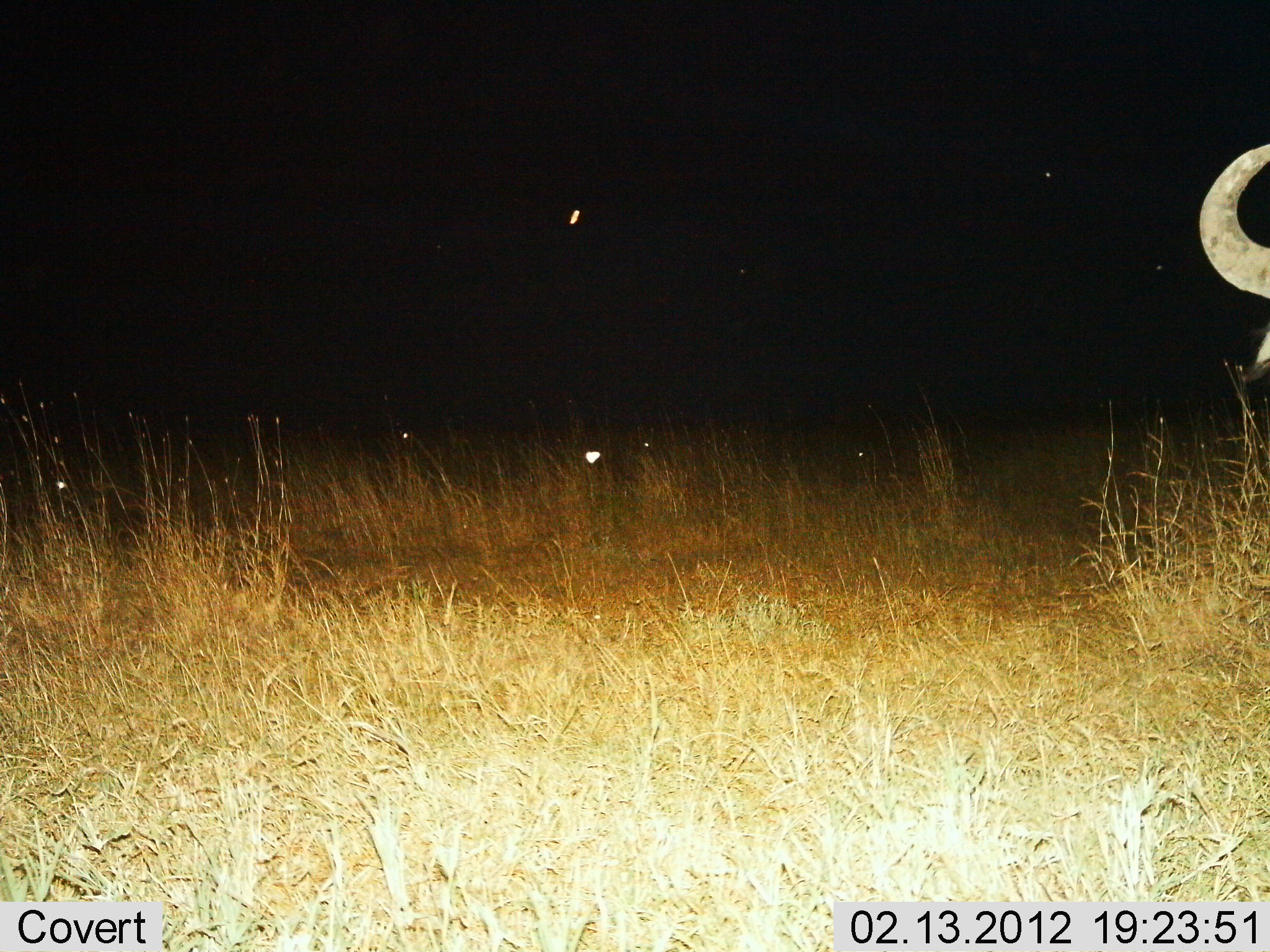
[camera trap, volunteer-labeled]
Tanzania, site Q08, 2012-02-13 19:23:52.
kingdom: Animalia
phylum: Chordata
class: Mammalia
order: Artiodactyla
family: Bovidae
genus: Connochaetes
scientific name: Connochaetes taurinus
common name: blue wildebeest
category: wildebeest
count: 1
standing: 91%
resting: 0%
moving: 0%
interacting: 0%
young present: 0%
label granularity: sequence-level